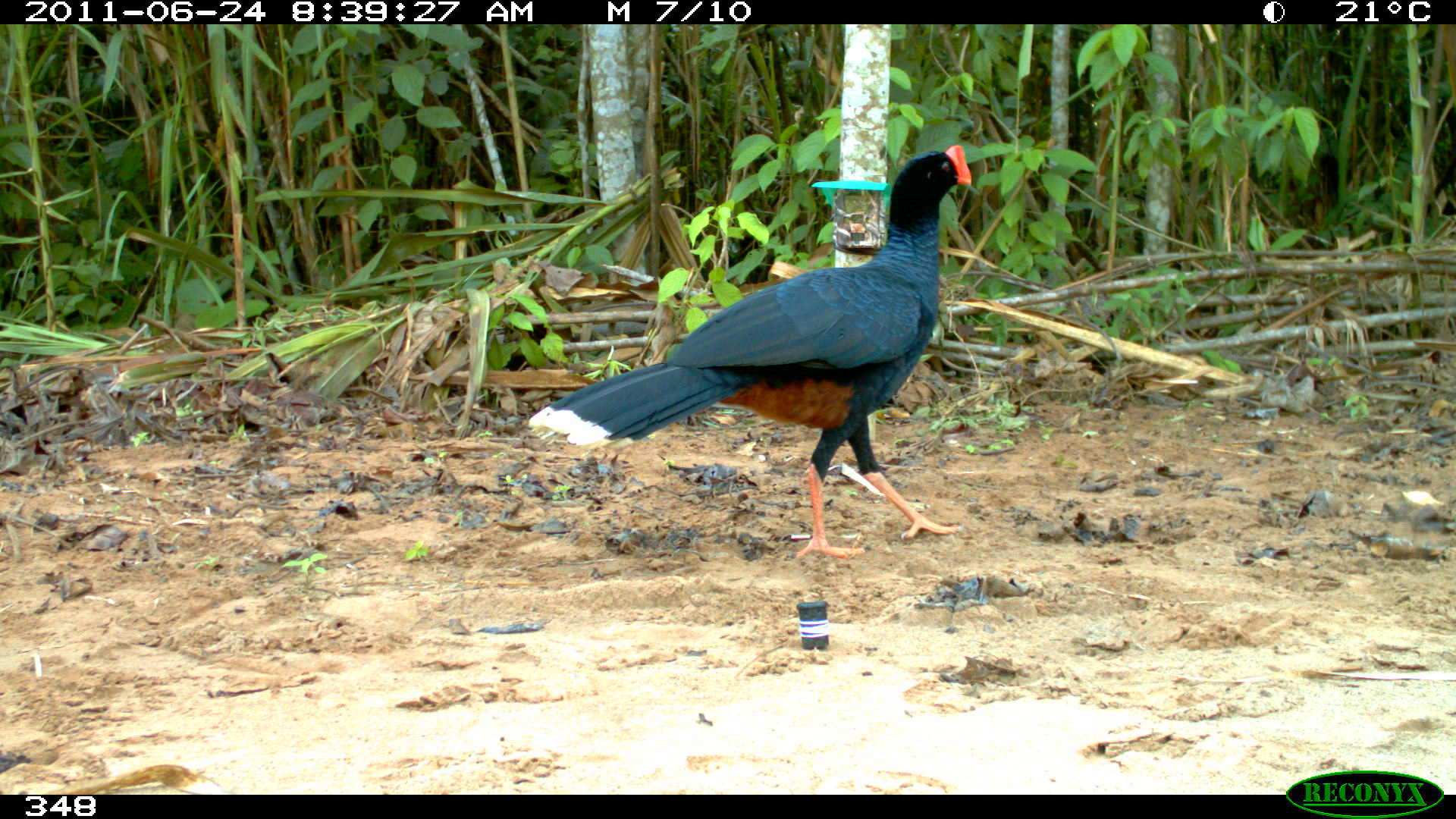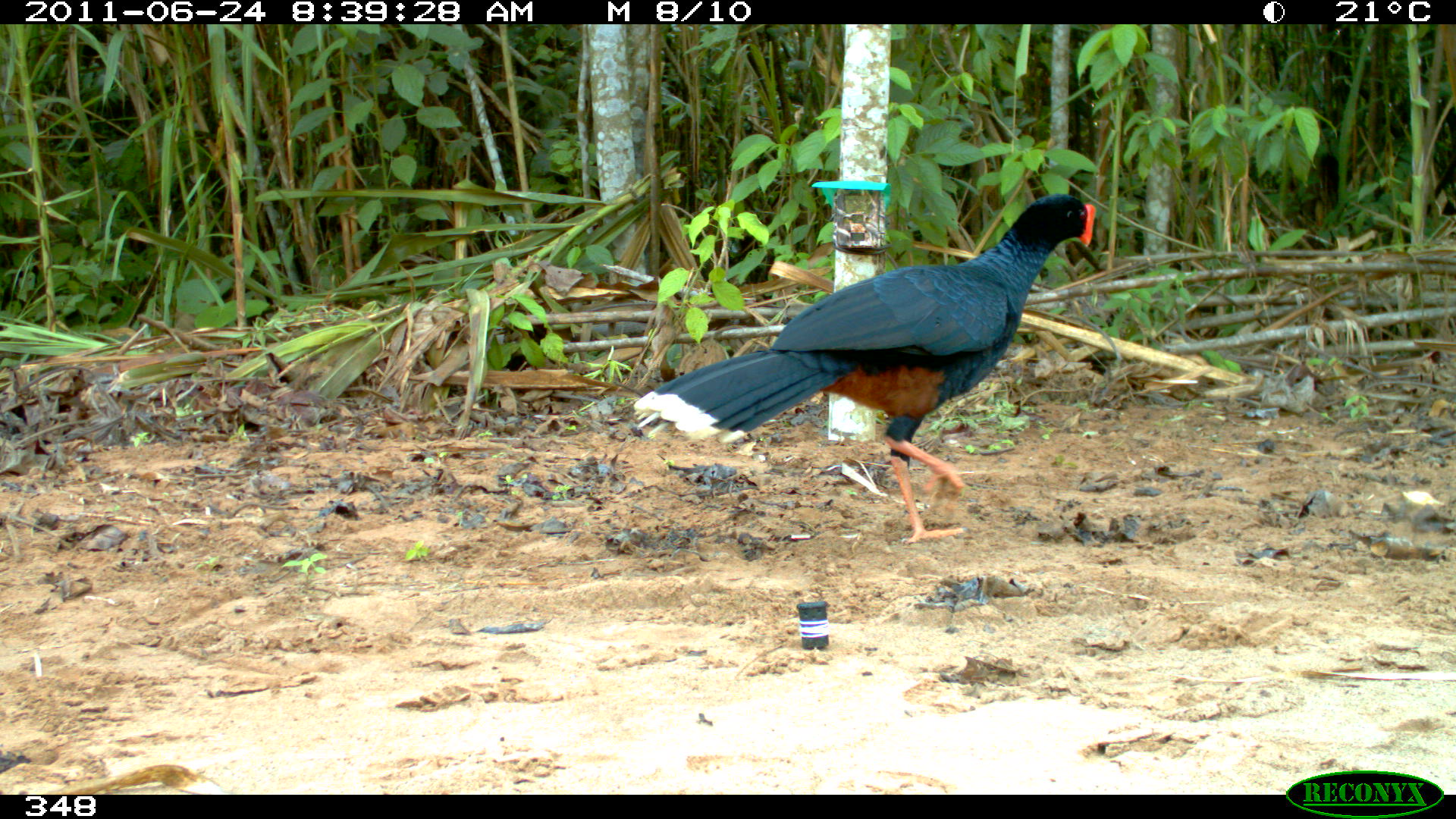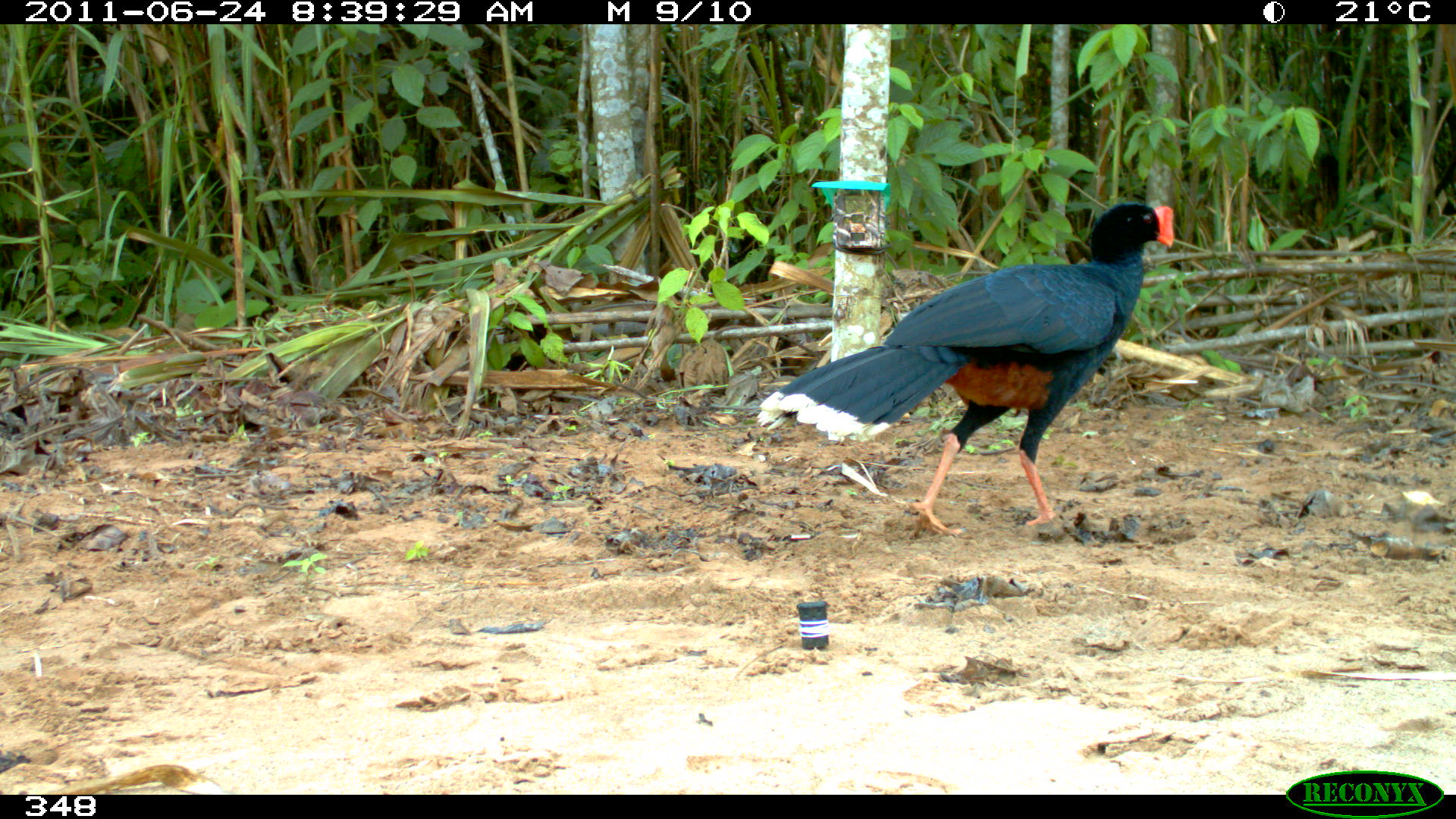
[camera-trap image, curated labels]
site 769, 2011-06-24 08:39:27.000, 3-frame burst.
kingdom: Animalia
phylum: Chordata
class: Aves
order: Galliformes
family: Cracidae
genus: Mitu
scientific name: Mitu tuberosum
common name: razor-billed curassow